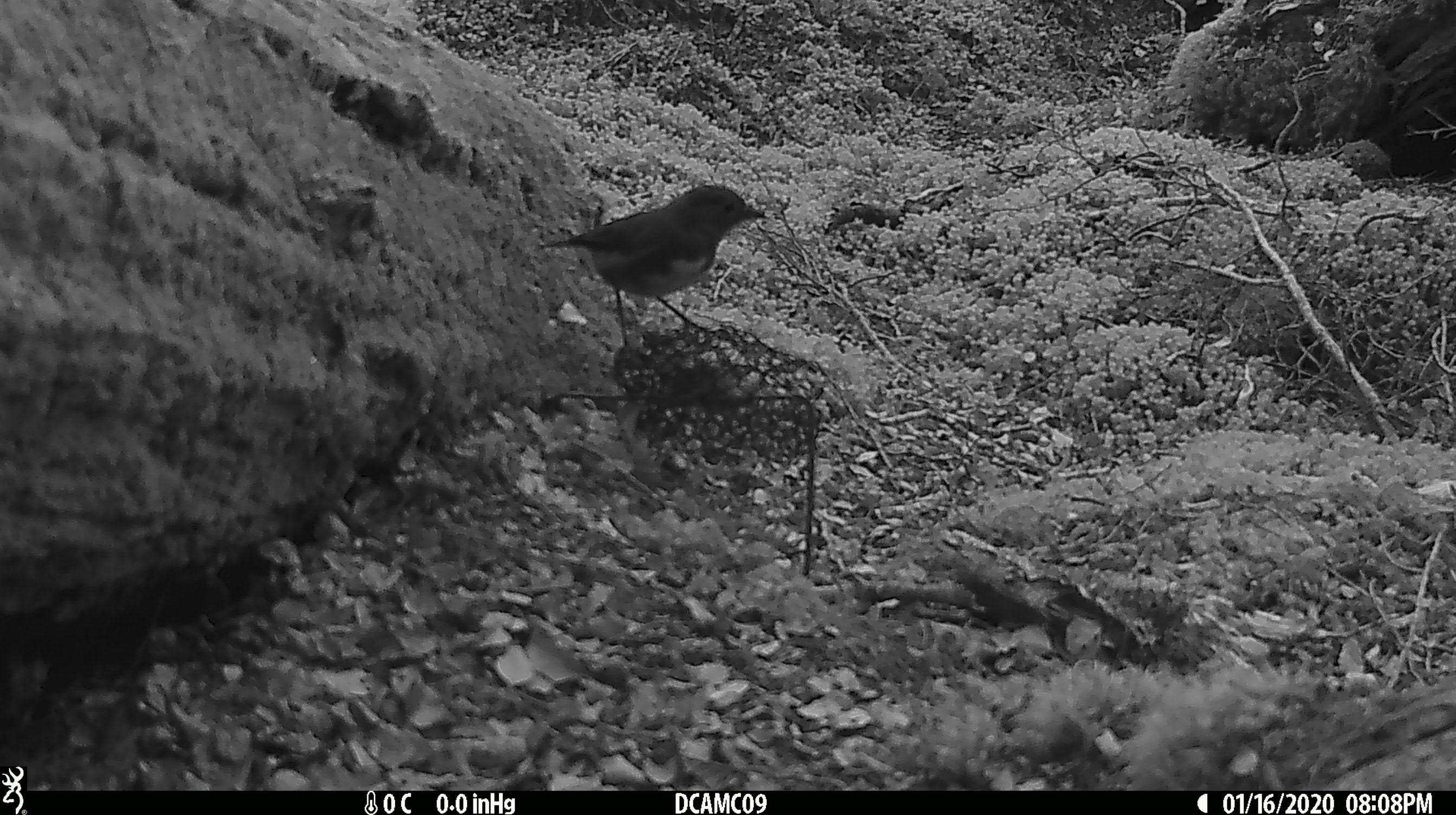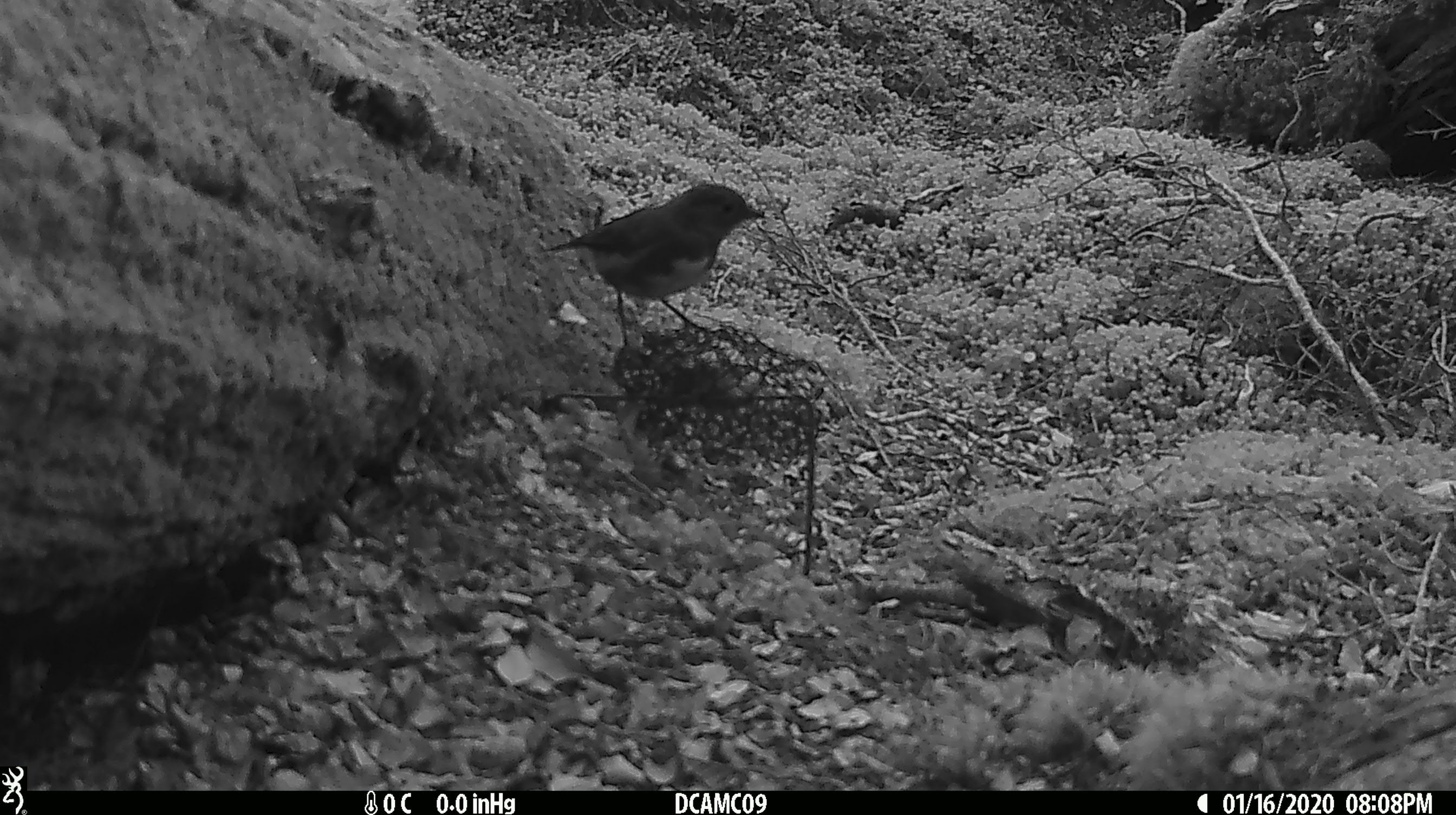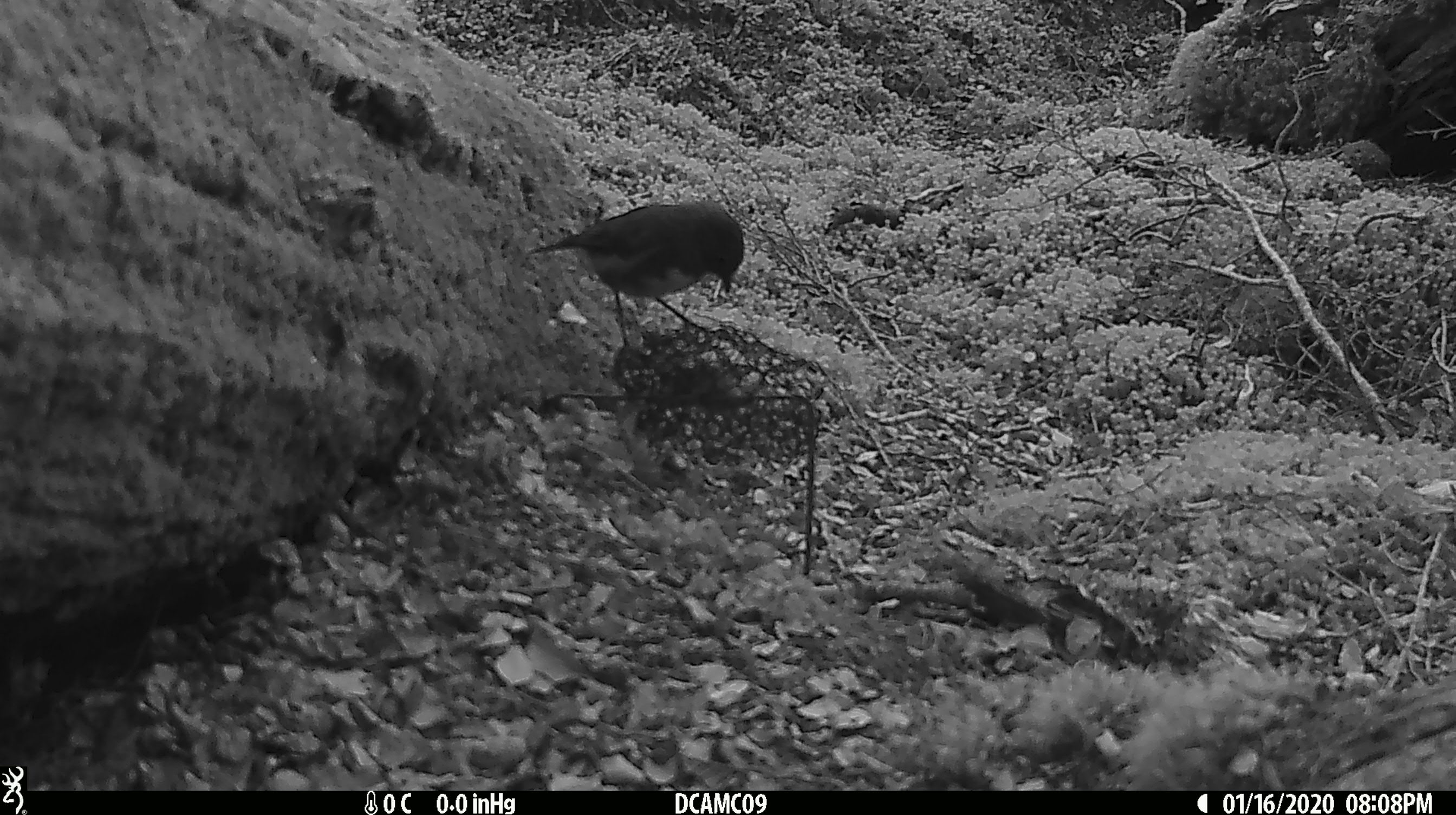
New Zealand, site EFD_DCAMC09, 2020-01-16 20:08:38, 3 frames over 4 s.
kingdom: Animalia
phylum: Chordata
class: Aves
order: Passeriformes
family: Petroicidae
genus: Petroica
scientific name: Petroica australis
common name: new zealand robin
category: robin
Robin (new zealand robin) (Petroica australis).